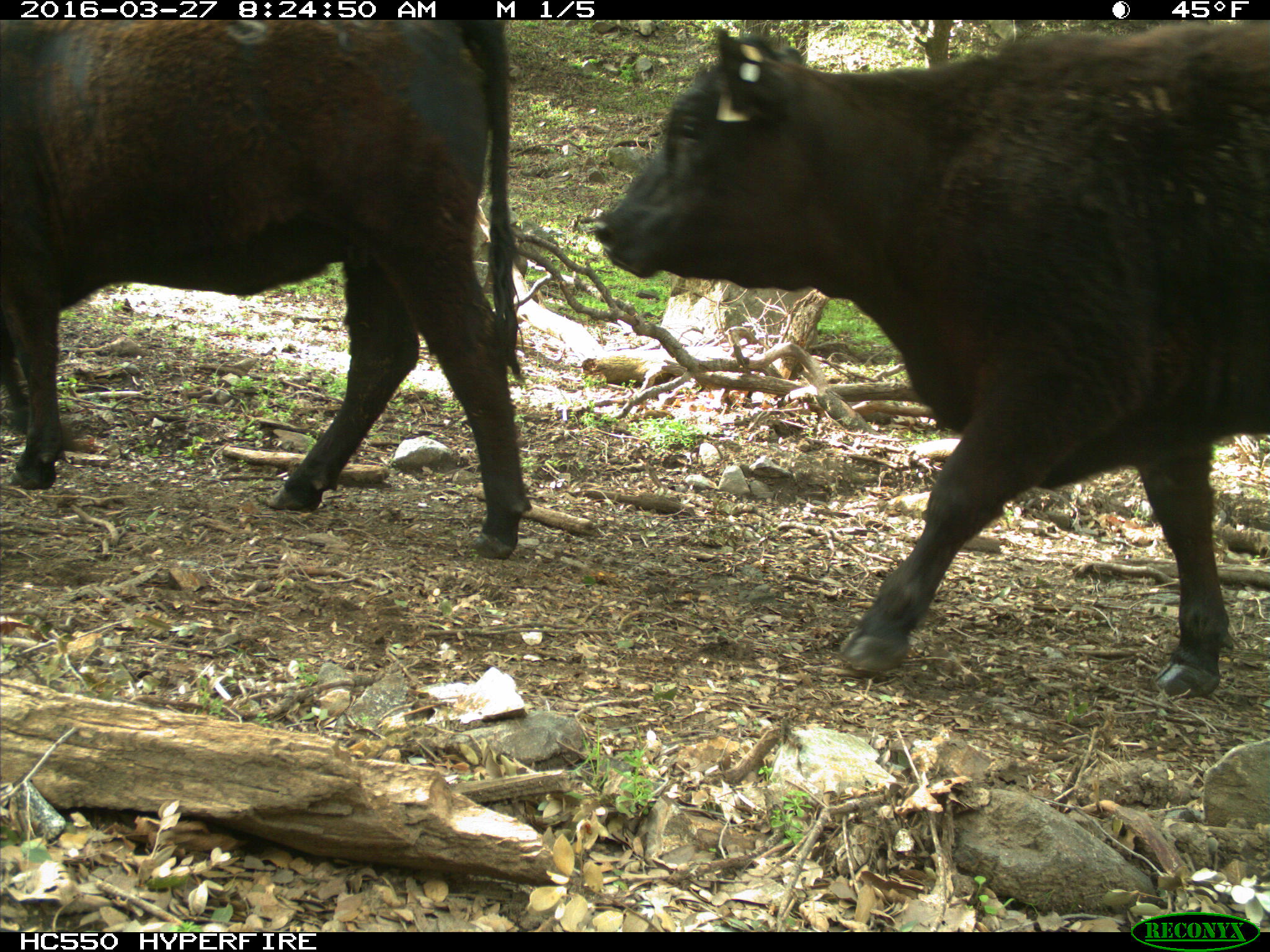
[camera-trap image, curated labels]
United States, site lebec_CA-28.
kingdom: Animalia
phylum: Chordata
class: Mammalia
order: Artiodactyla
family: Bovidae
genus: Bos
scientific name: Bos taurus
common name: domestic cow